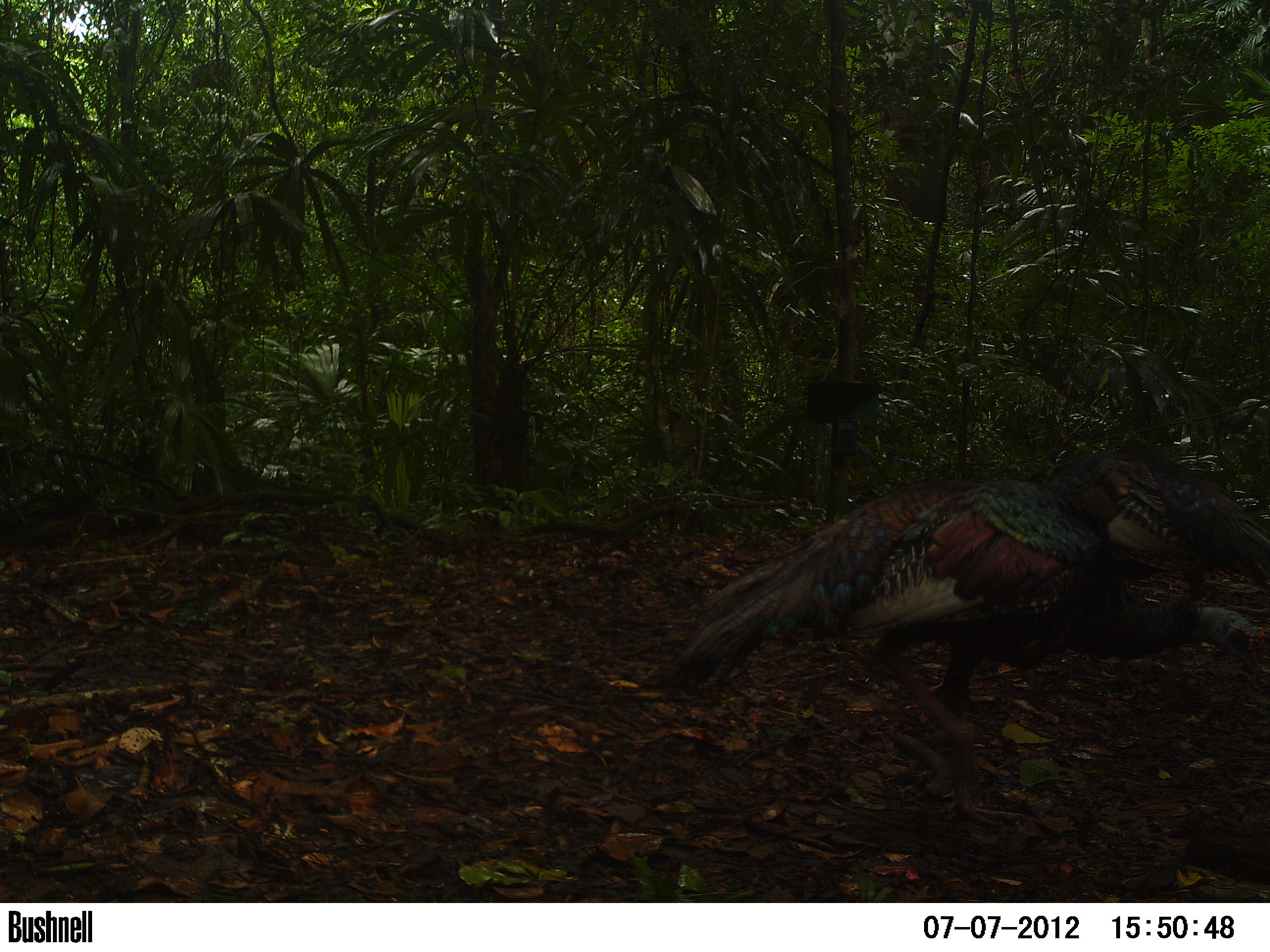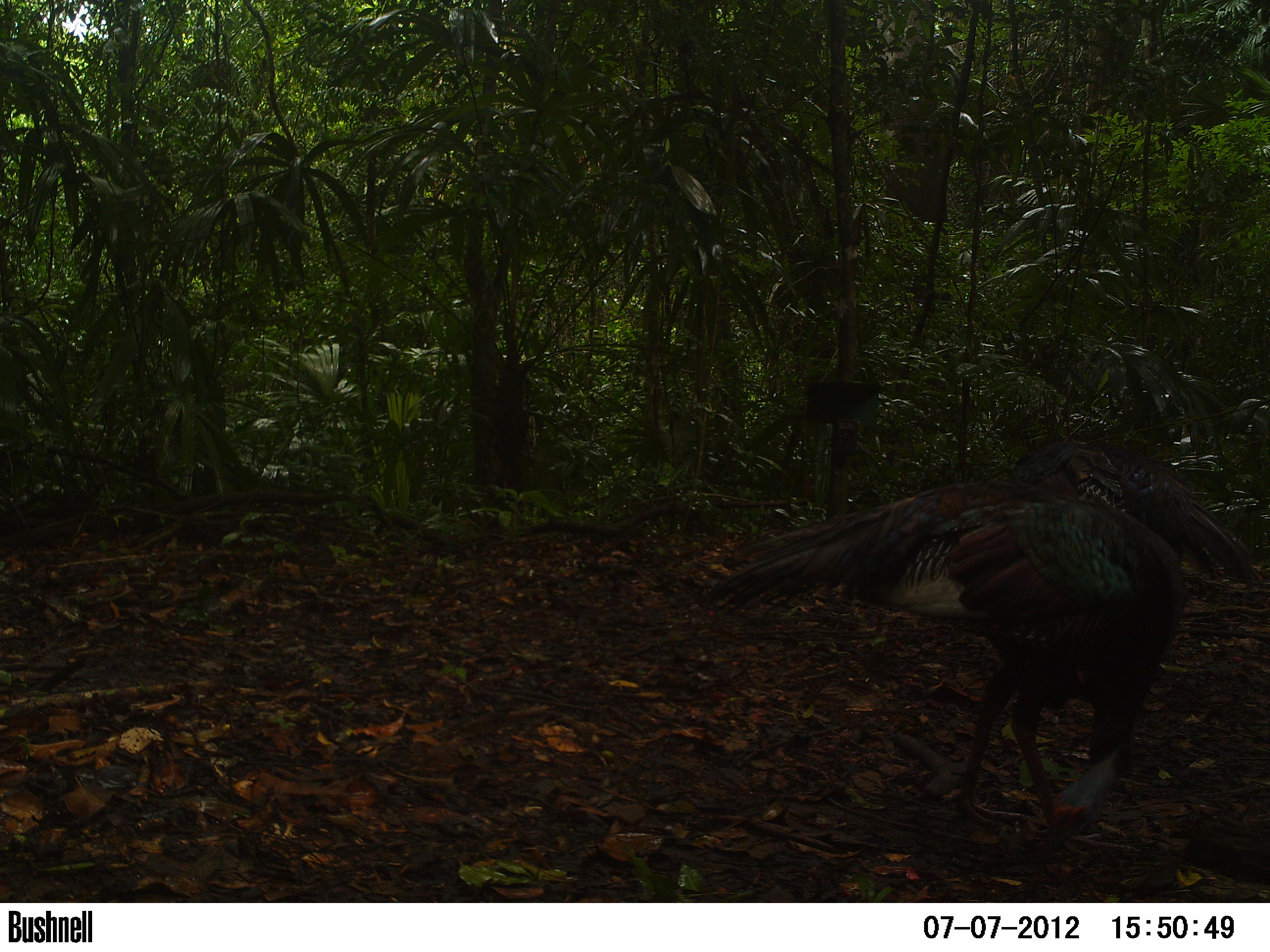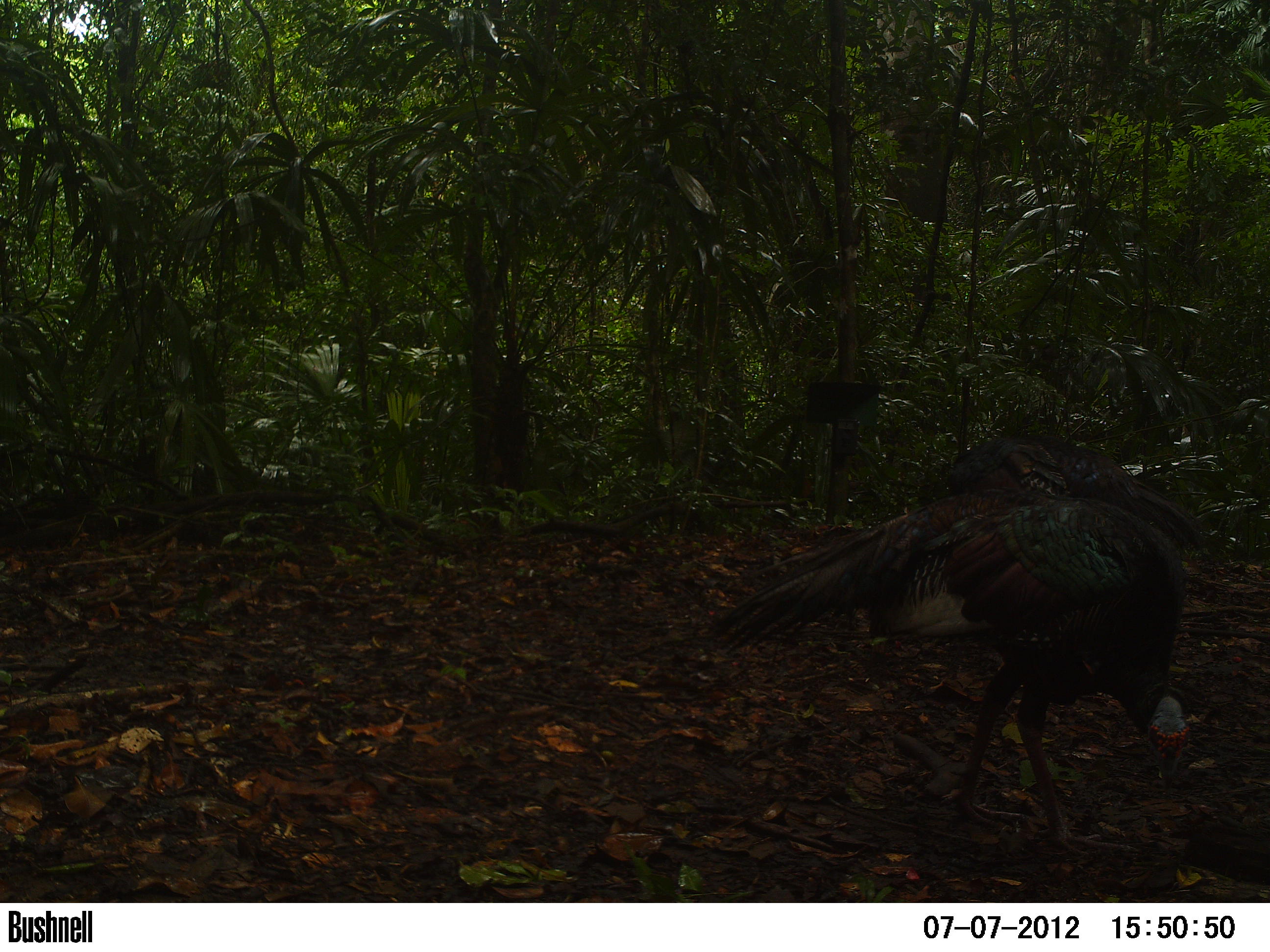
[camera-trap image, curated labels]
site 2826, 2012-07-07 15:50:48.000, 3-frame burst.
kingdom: Animalia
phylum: Chordata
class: Aves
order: Galliformes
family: Phasianidae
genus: Meleagris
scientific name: Meleagris ocellata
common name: ocellated turkey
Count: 2.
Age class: adult.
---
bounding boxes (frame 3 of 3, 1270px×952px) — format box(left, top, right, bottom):
meleagris ocellata: box(704, 483, 1190, 856); box(947, 432, 1205, 555)